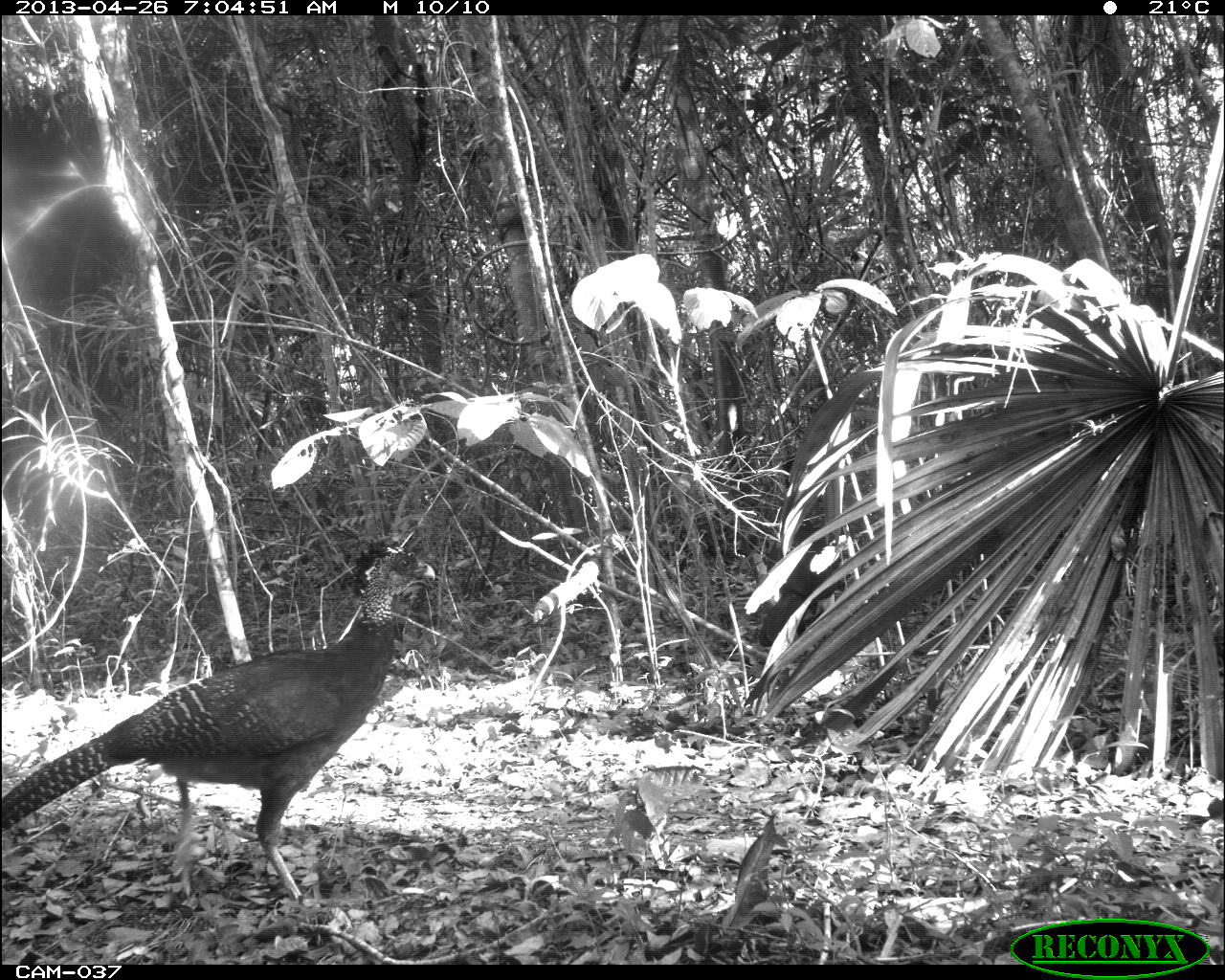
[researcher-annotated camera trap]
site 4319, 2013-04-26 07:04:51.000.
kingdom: Animalia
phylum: Chordata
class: Aves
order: Galliformes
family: Cracidae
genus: Crax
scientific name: Crax rubra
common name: great curassow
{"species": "Crax rubra (great curassow)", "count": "2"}